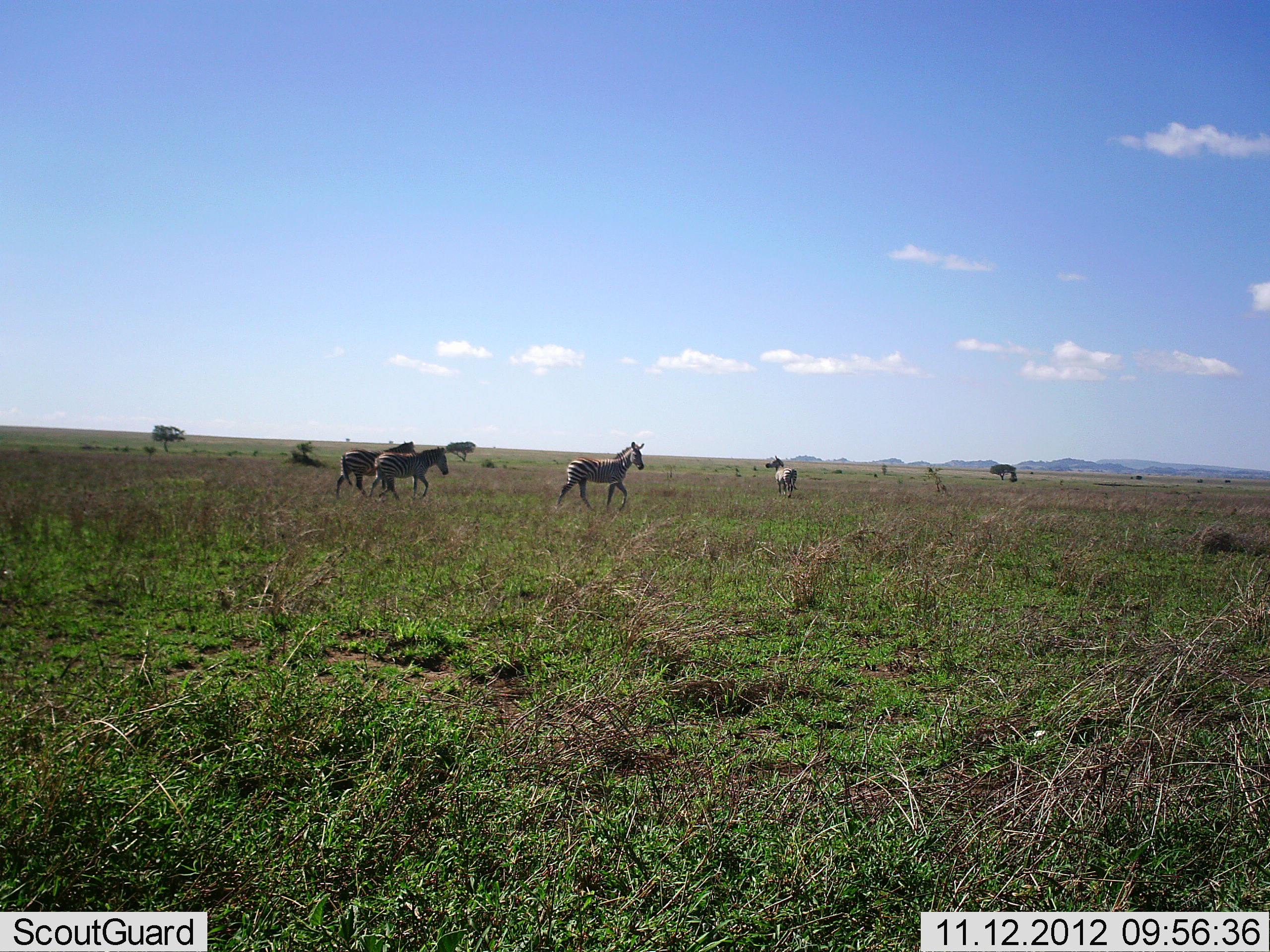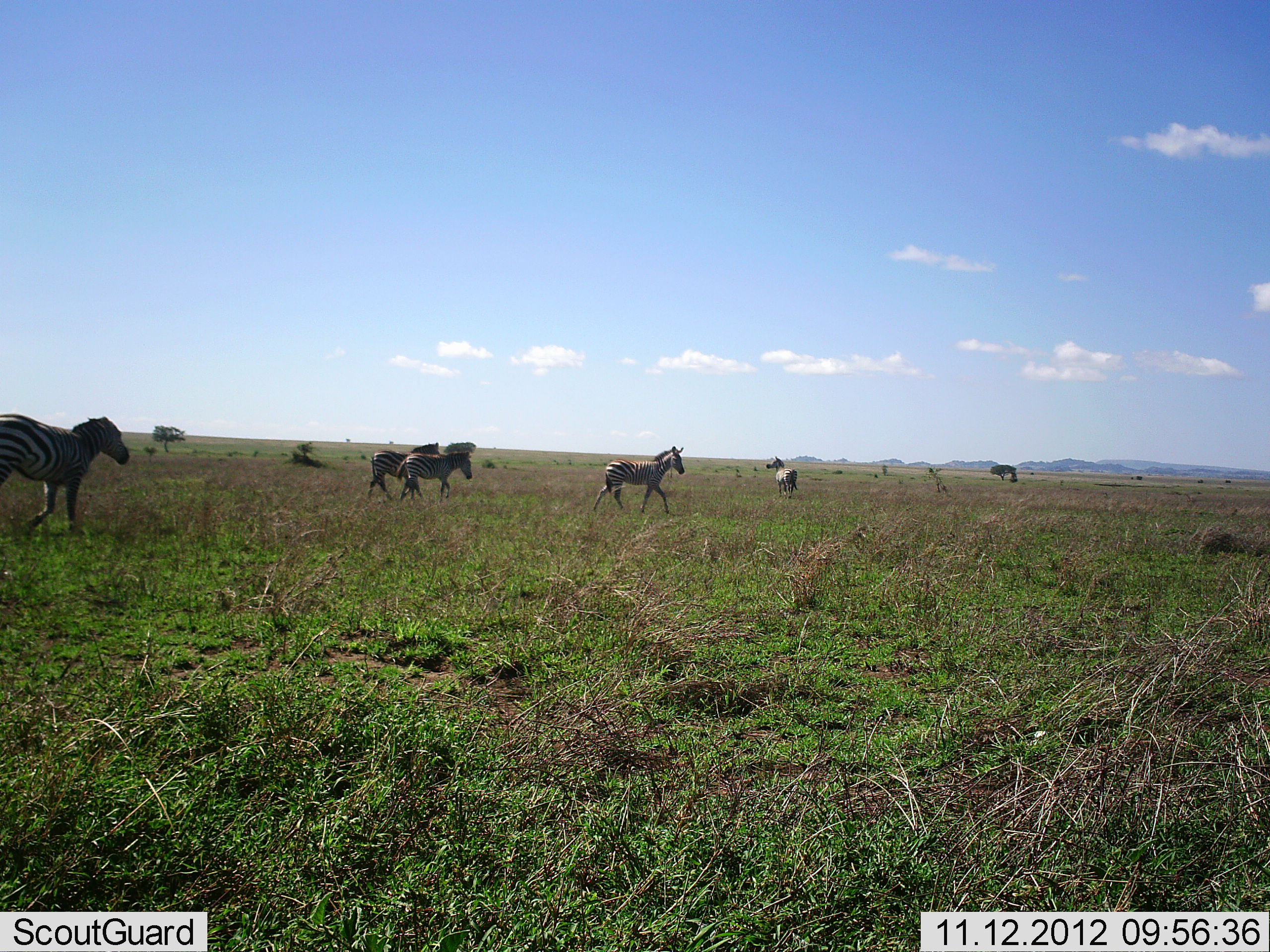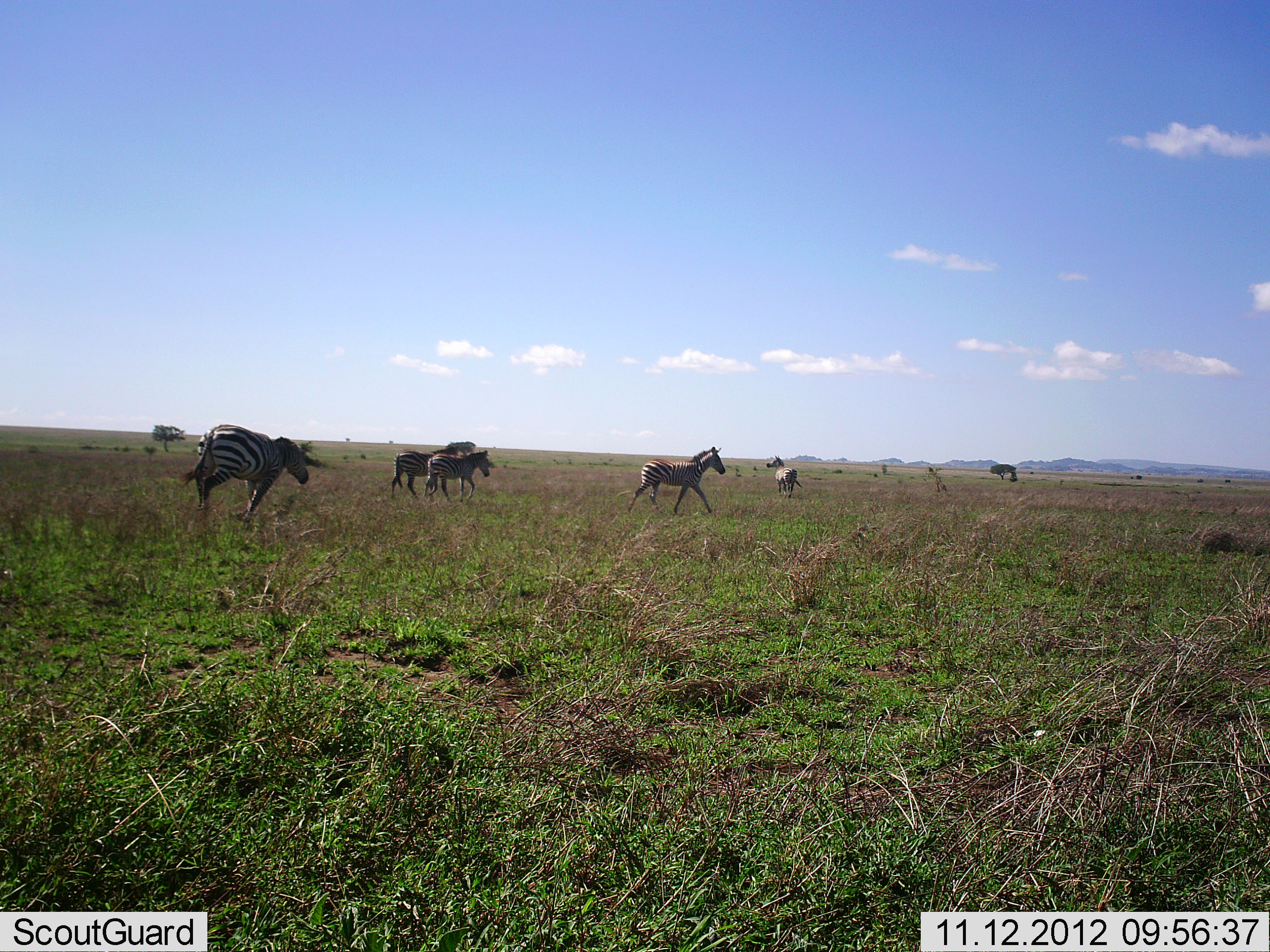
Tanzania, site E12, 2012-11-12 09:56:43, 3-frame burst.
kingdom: Animalia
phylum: Chordata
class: Mammalia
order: Perissodactyla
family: Equidae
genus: Equus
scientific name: Equus quagga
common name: plains zebra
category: zebra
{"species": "zebra (plains zebra) (Equus quagga)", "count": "5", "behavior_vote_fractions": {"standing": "60%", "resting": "0%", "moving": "100%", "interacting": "0%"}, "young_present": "10%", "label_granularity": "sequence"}